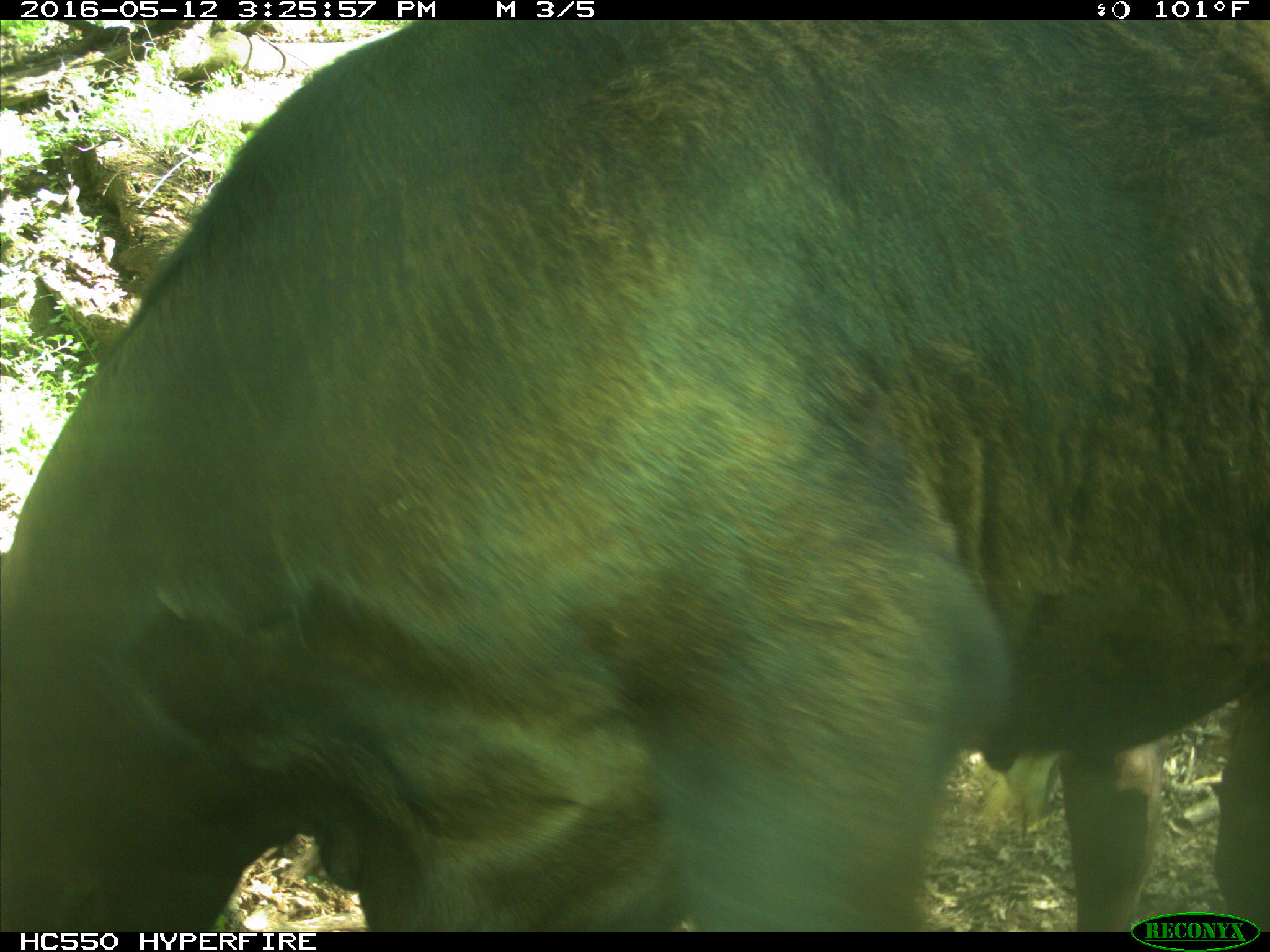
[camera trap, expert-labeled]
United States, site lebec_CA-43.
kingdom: Animalia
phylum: Chordata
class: Mammalia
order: Artiodactyla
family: Bovidae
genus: Bos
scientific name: Bos taurus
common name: domestic cow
Bos taurus (domestic cow).